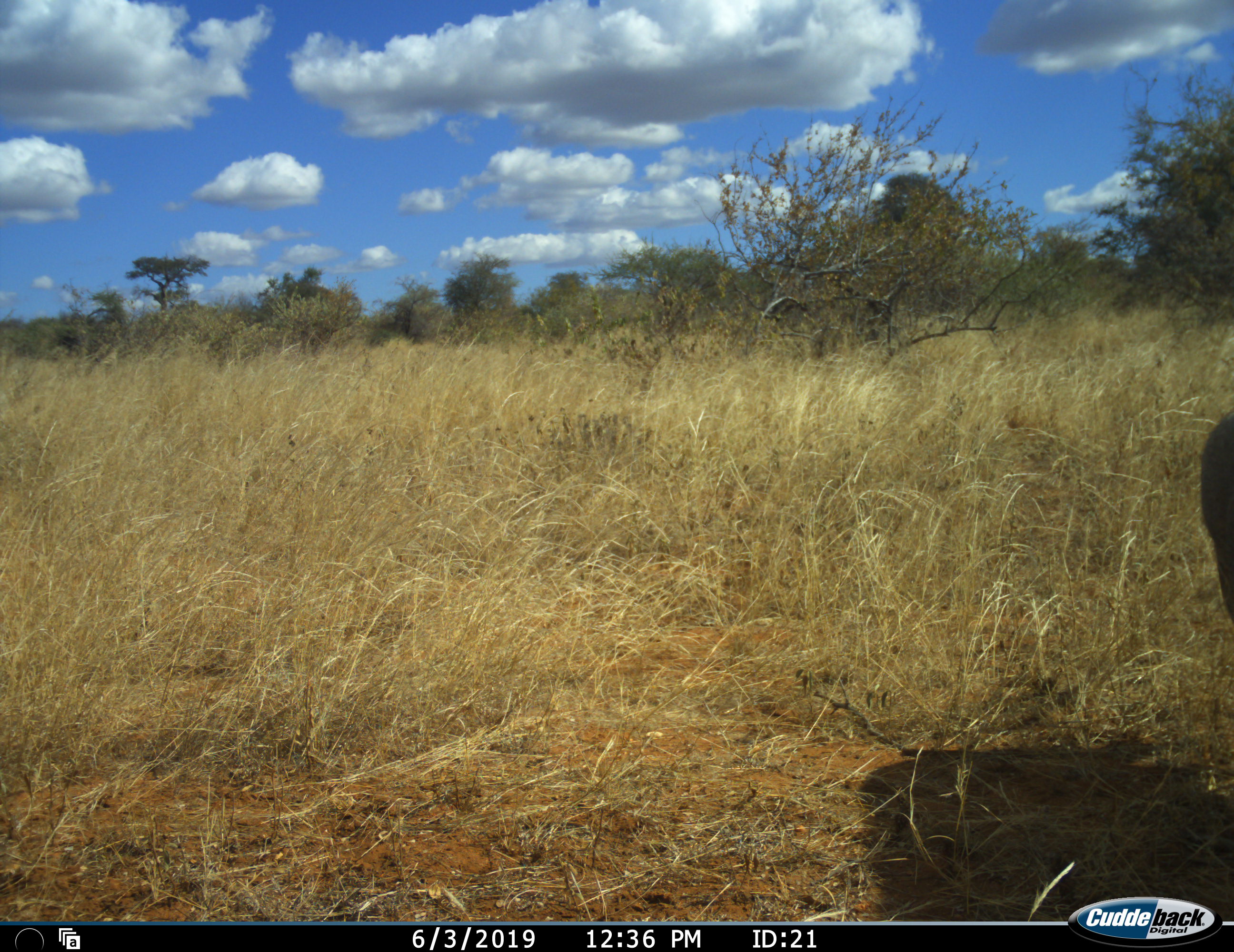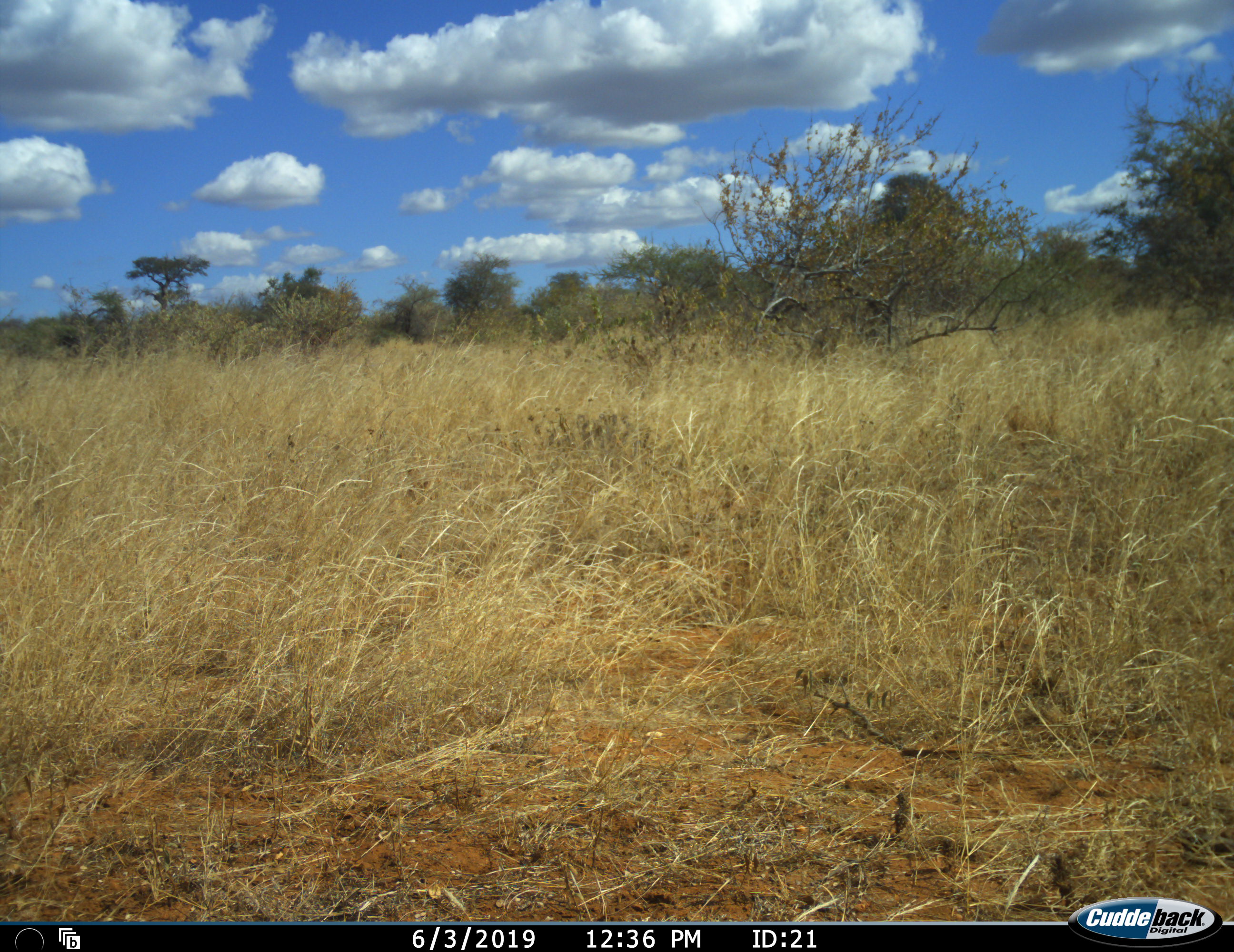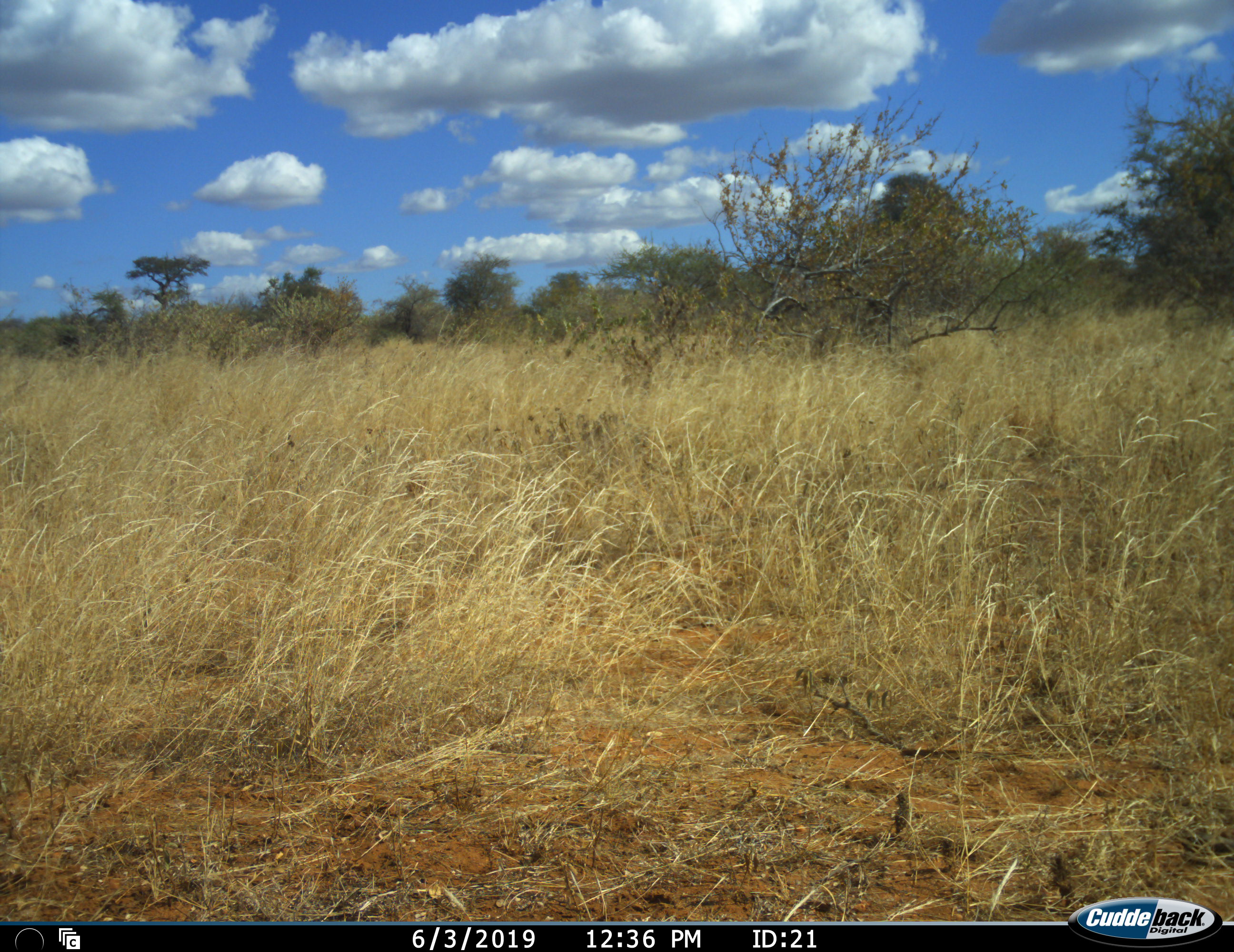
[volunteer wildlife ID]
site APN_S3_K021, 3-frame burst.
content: unidentified animal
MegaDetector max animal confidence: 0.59